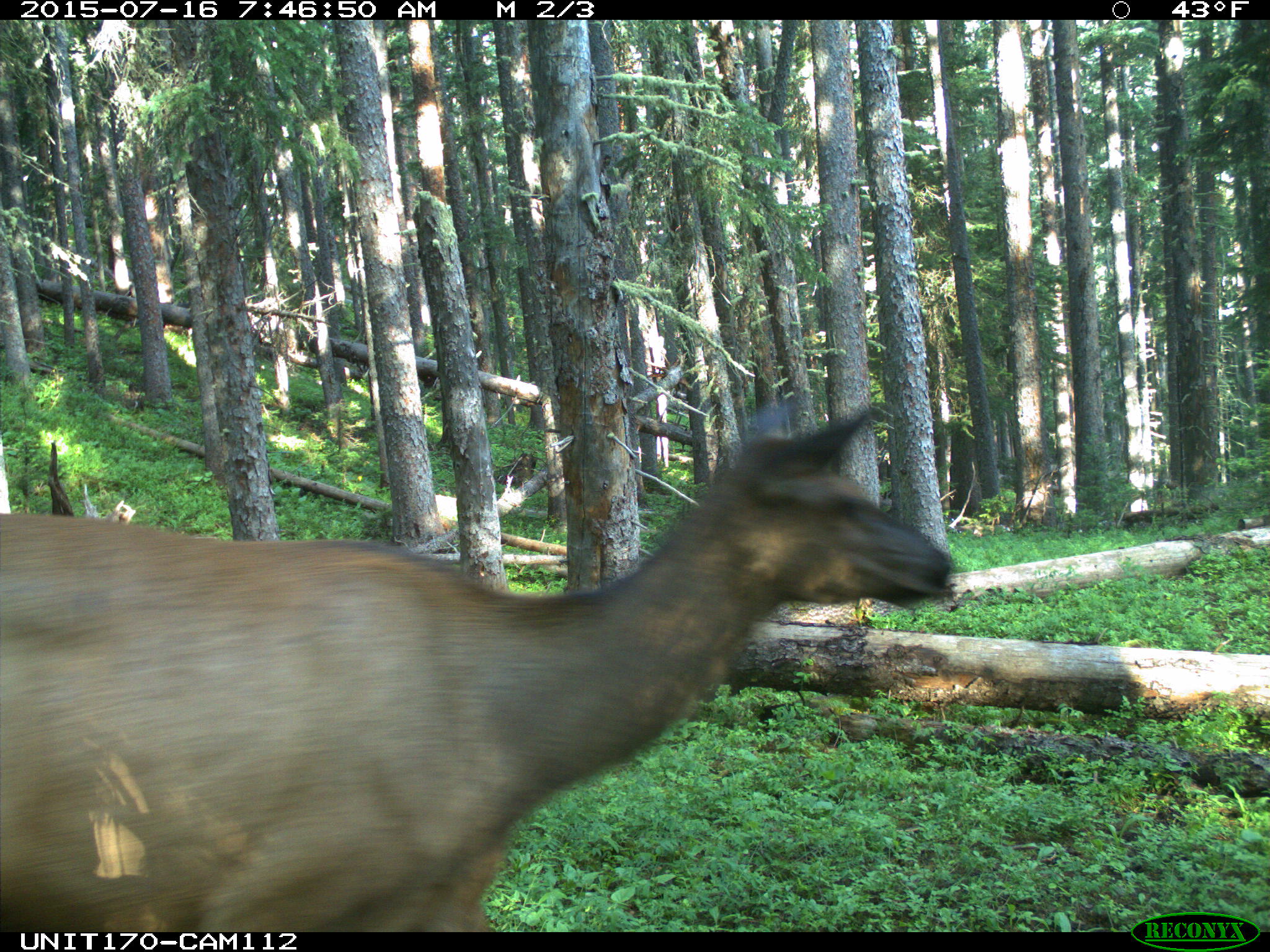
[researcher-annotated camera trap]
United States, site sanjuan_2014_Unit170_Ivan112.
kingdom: Animalia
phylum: Chordata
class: Mammalia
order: Artiodactyla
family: Cervidae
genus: Cervus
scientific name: Cervus elaphus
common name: red deer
Cervus elaphus (red deer).